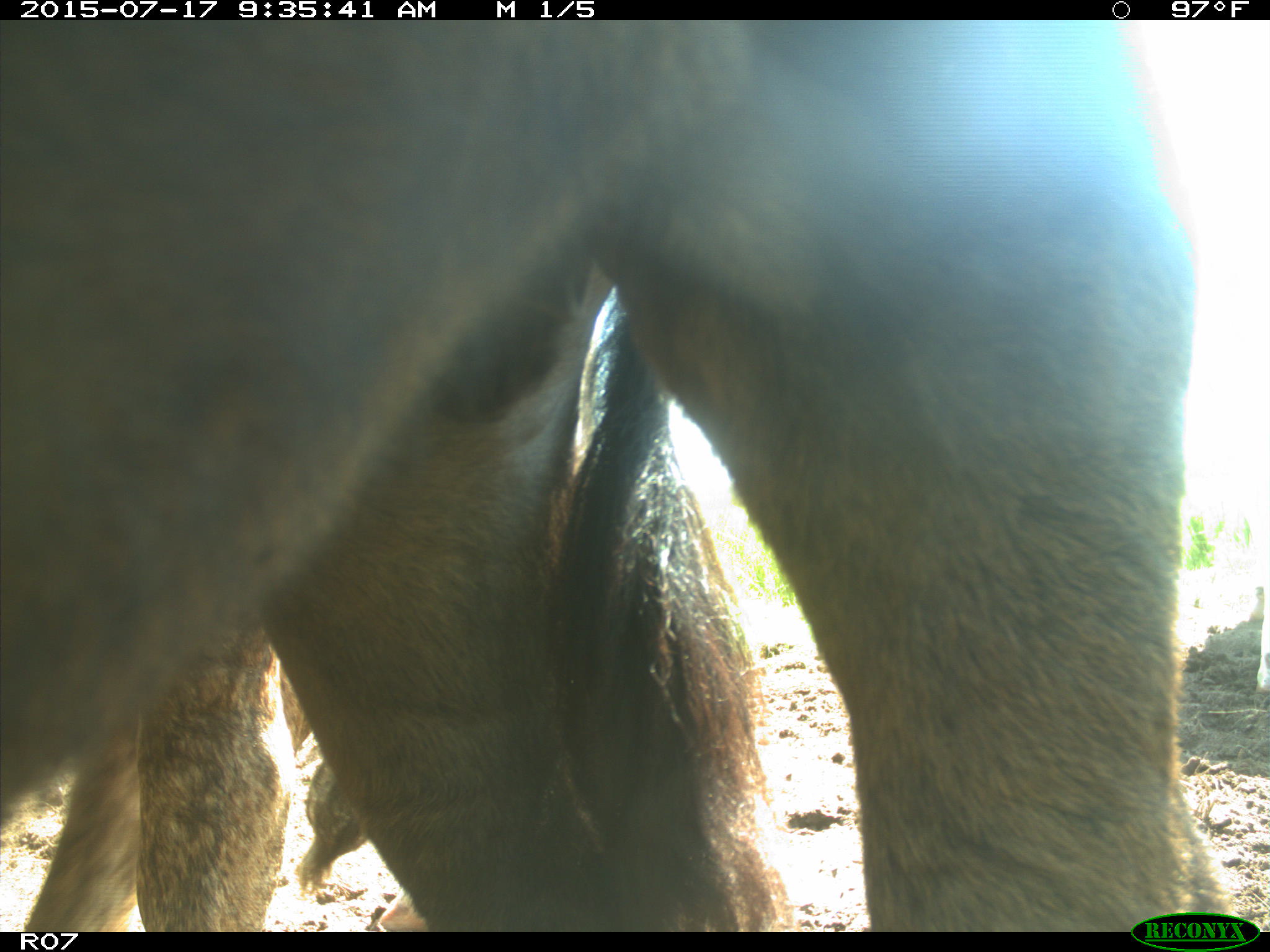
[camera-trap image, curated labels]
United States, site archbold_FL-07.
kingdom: Animalia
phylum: Chordata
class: Mammalia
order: Artiodactyla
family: Bovidae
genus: Bos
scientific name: Bos taurus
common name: domestic cow